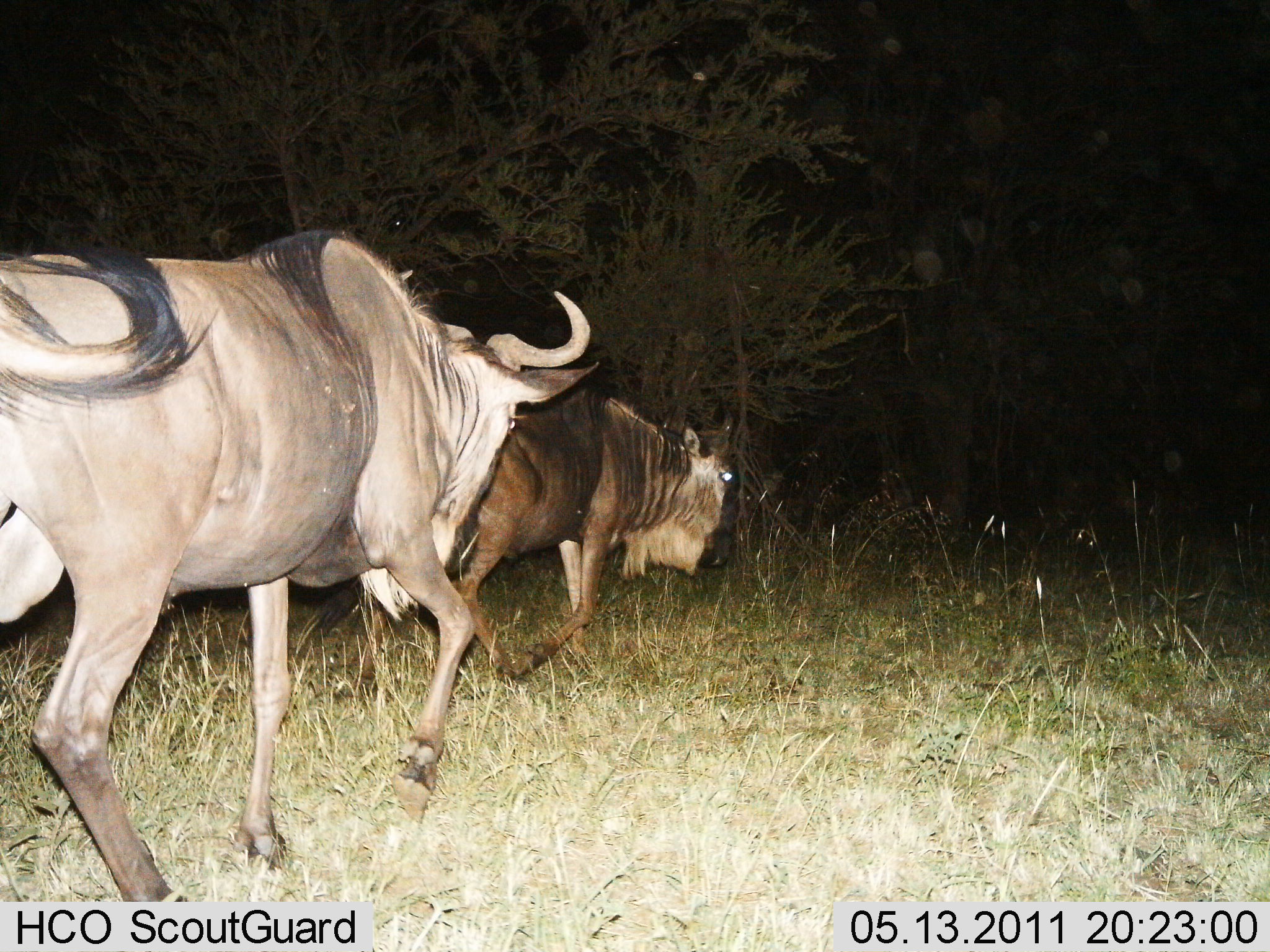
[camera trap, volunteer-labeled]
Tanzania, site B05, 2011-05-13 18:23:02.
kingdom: Animalia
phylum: Chordata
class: Mammalia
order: Artiodactyla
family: Bovidae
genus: Connochaetes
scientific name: Connochaetes taurinus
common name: blue wildebeest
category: wildebeest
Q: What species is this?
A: Wildebeest (blue wildebeest) (Connochaetes taurinus).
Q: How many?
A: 2.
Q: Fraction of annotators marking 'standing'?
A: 7%.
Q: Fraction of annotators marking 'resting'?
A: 0%.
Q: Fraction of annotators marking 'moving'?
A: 87%.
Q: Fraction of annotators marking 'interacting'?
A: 7%.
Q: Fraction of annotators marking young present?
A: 0%.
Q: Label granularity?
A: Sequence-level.